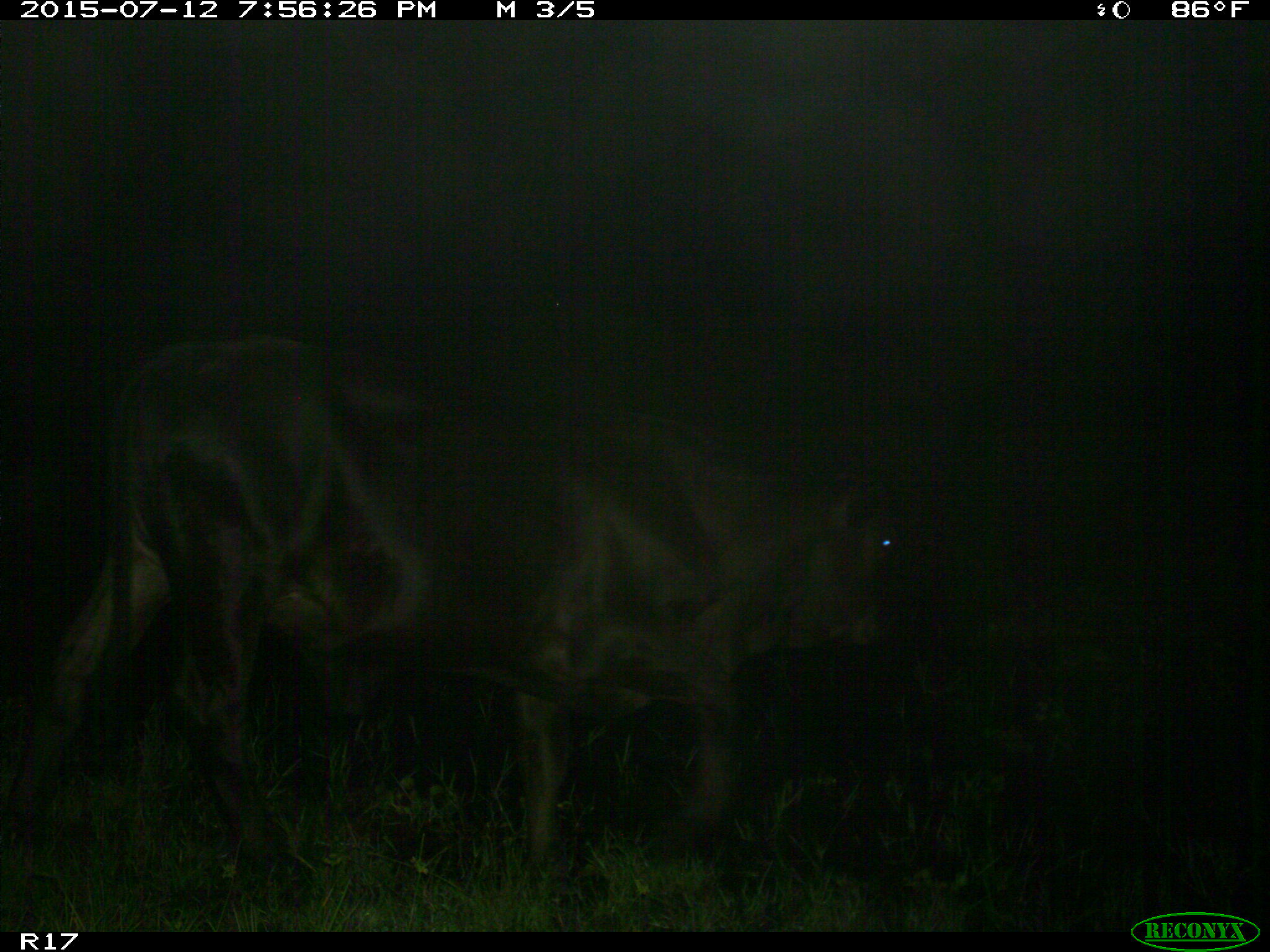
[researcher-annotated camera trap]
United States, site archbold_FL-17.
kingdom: Animalia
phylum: Chordata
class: Mammalia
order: Artiodactyla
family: Bovidae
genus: Bos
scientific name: Bos taurus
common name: domestic cow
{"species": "Bos taurus (domestic cow)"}